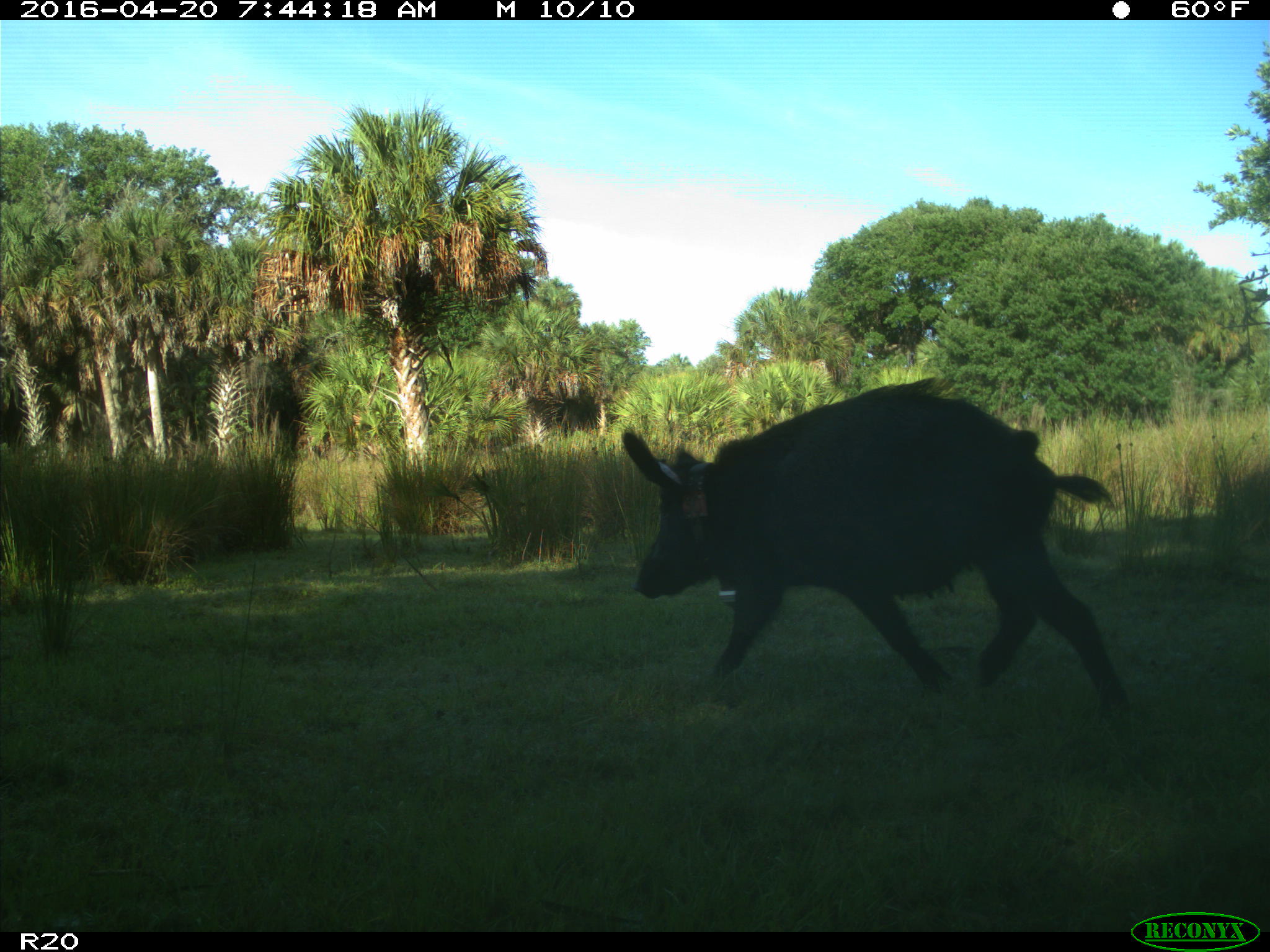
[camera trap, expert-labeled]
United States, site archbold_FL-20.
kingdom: Animalia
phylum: Chordata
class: Mammalia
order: Artiodactyla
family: Suidae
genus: Sus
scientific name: Sus scrofa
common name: wild boar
Sus scrofa (wild boar).